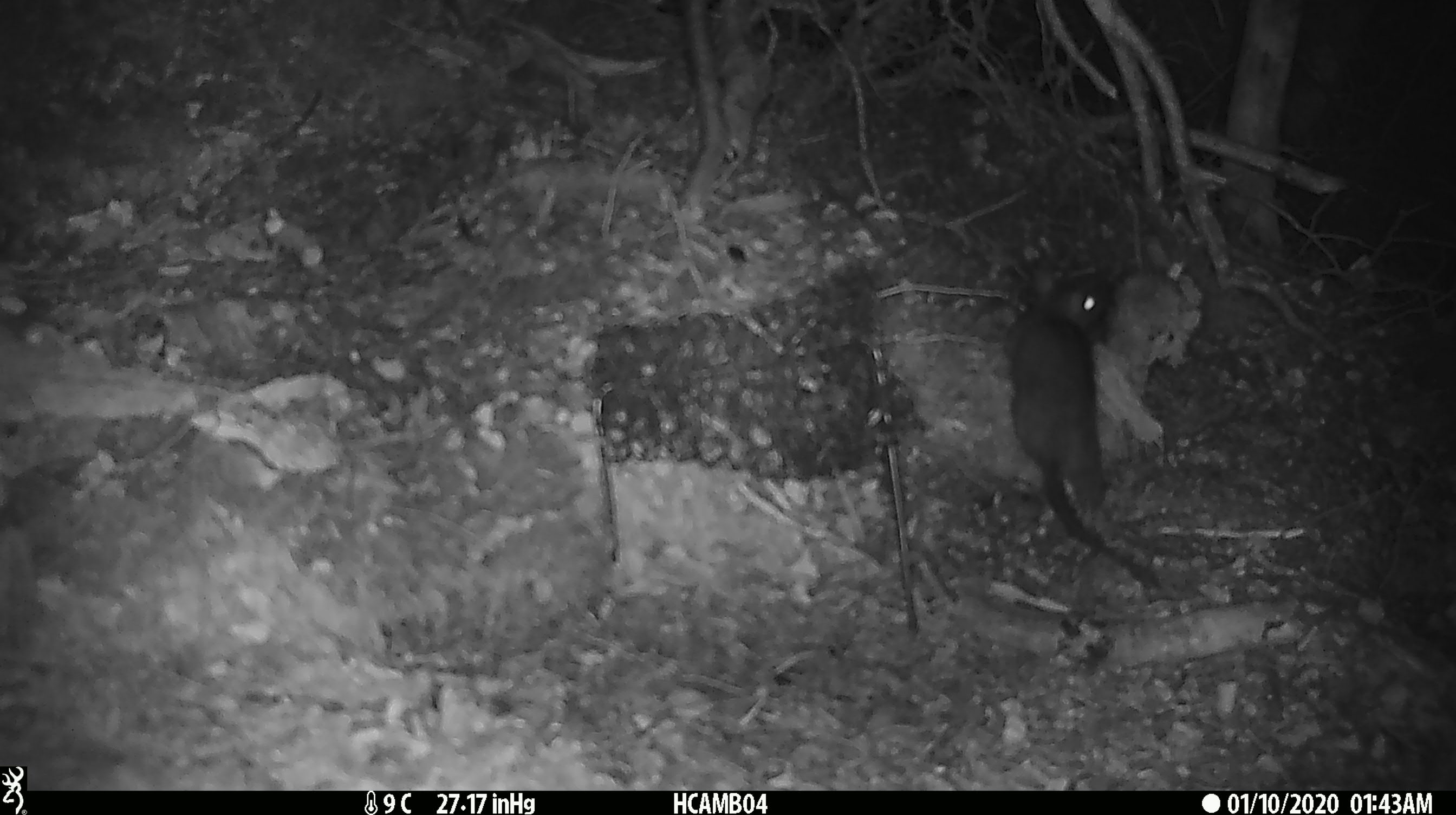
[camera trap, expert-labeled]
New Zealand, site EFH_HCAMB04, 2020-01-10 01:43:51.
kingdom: Animalia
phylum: Chordata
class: Mammalia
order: Rodentia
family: Muridae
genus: Rattus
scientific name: Rattus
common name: rat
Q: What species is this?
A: Rat (Rattus).